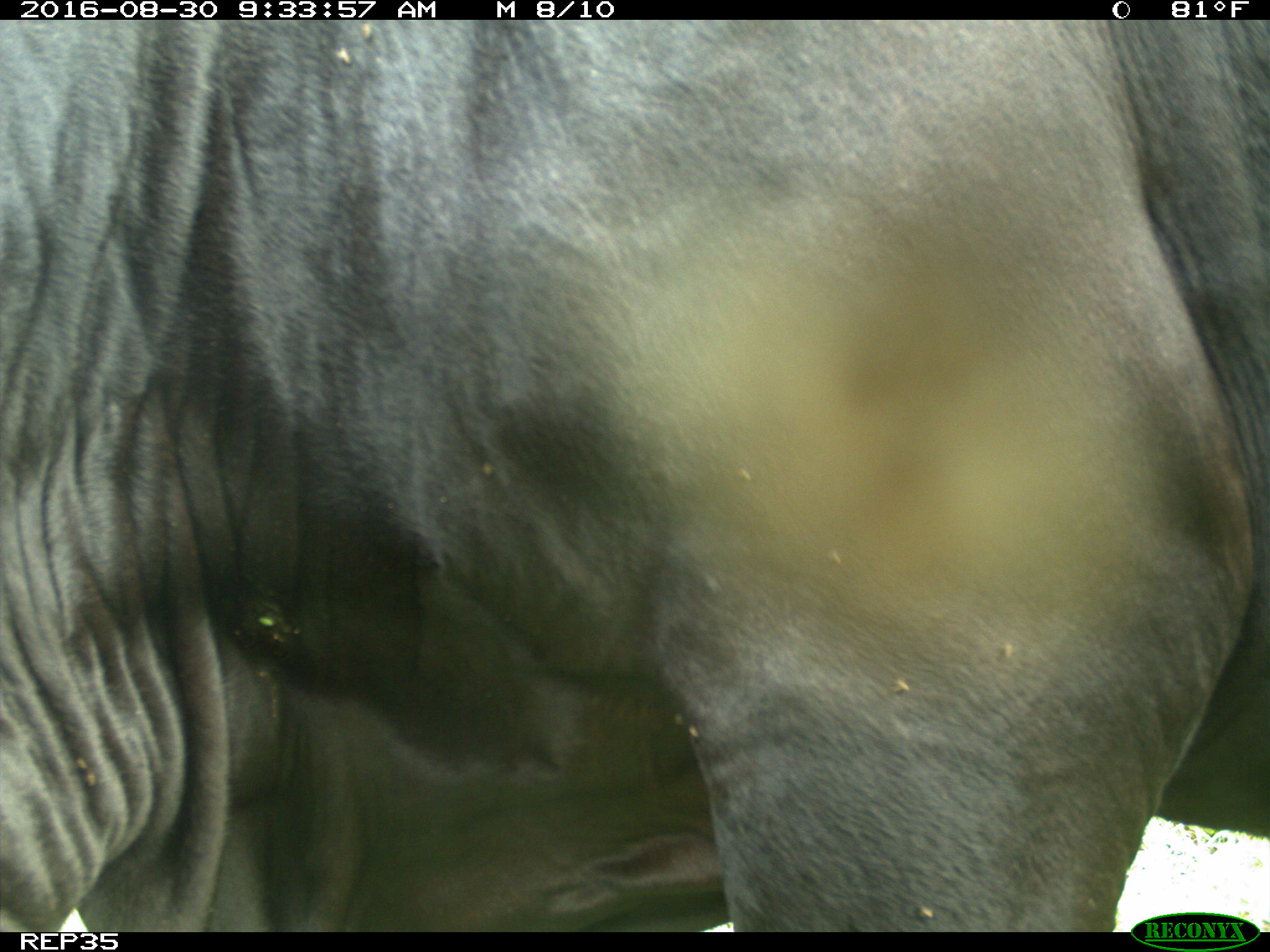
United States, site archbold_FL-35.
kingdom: Animalia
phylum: Chordata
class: Mammalia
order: Artiodactyla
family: Bovidae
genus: Bos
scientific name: Bos taurus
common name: domestic cow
Bos taurus (domestic cow).